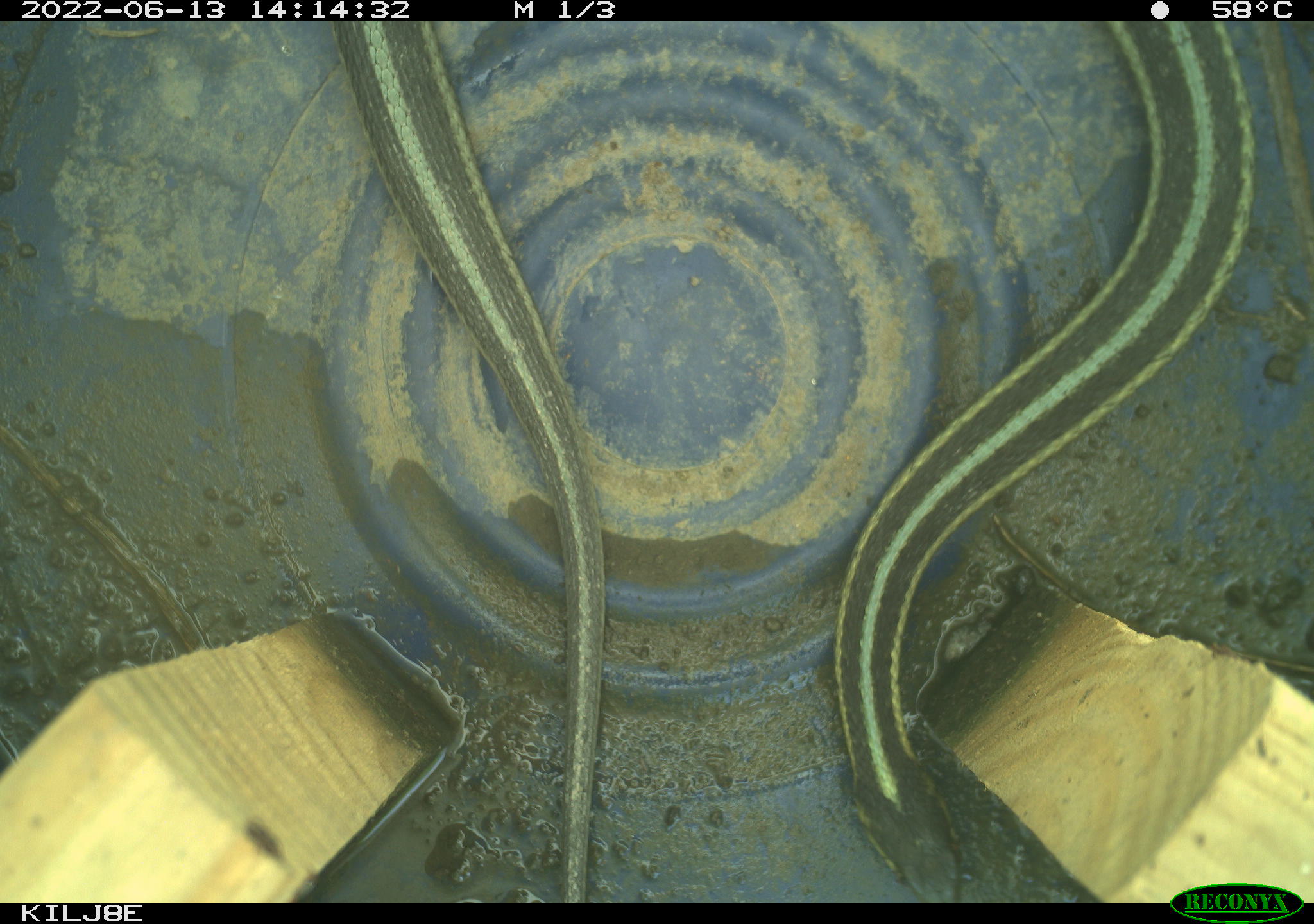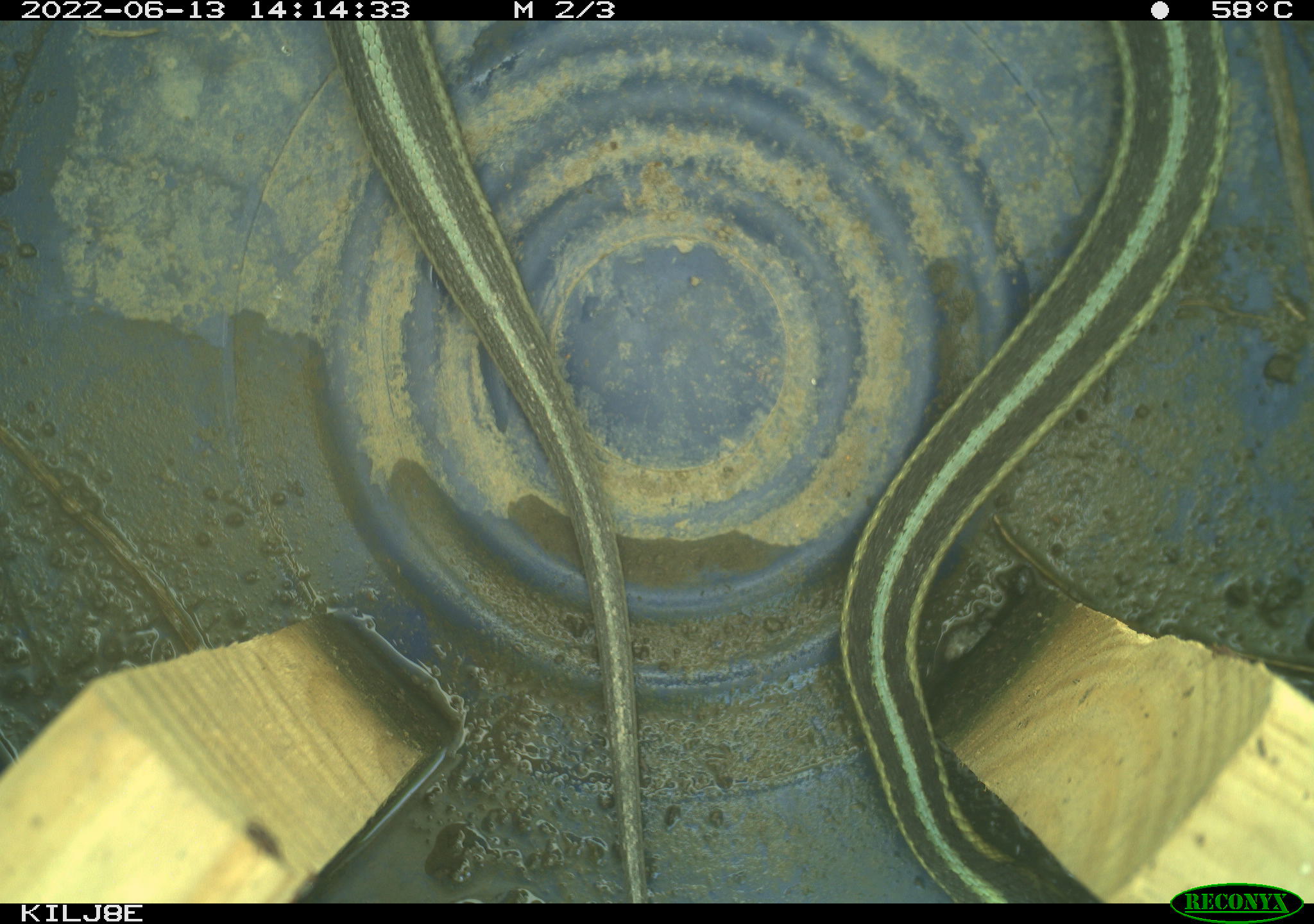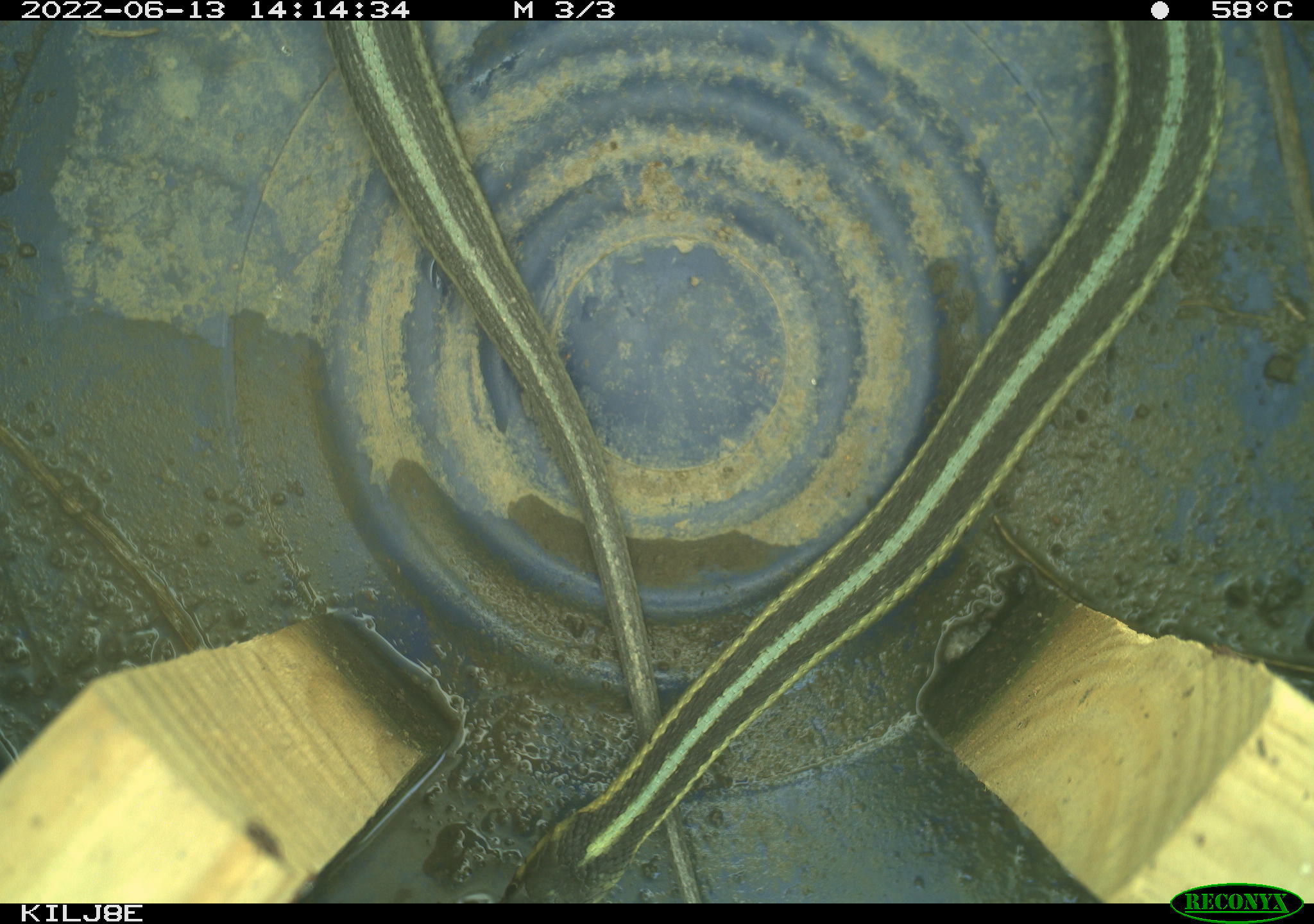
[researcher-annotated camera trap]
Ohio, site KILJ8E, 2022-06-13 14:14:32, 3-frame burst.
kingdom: Animalia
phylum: Chordata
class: Reptilia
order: Squamata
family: Colubridae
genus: Thamnophis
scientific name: Thamnophis sirtalis sirtalis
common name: eastern gartersnake